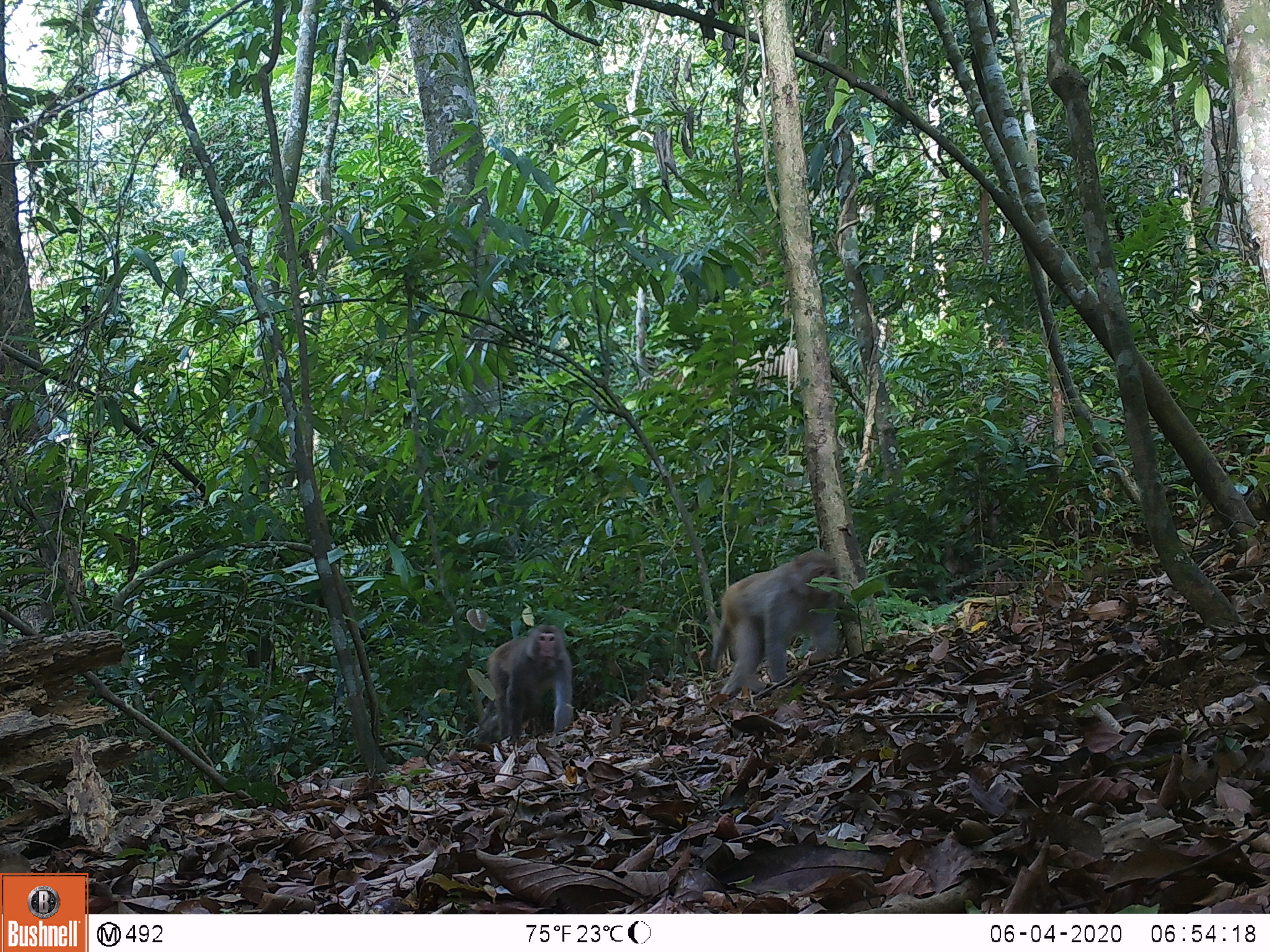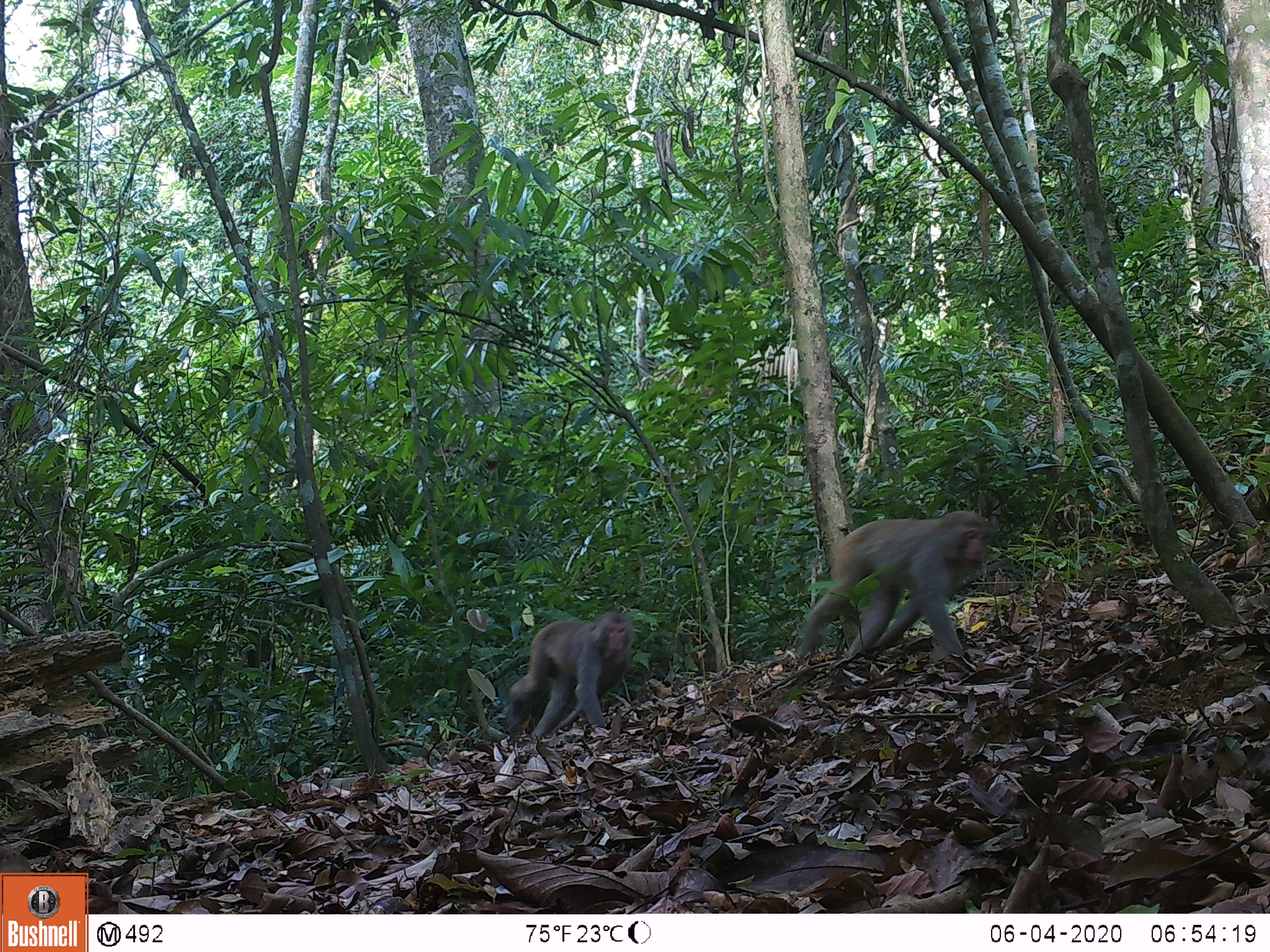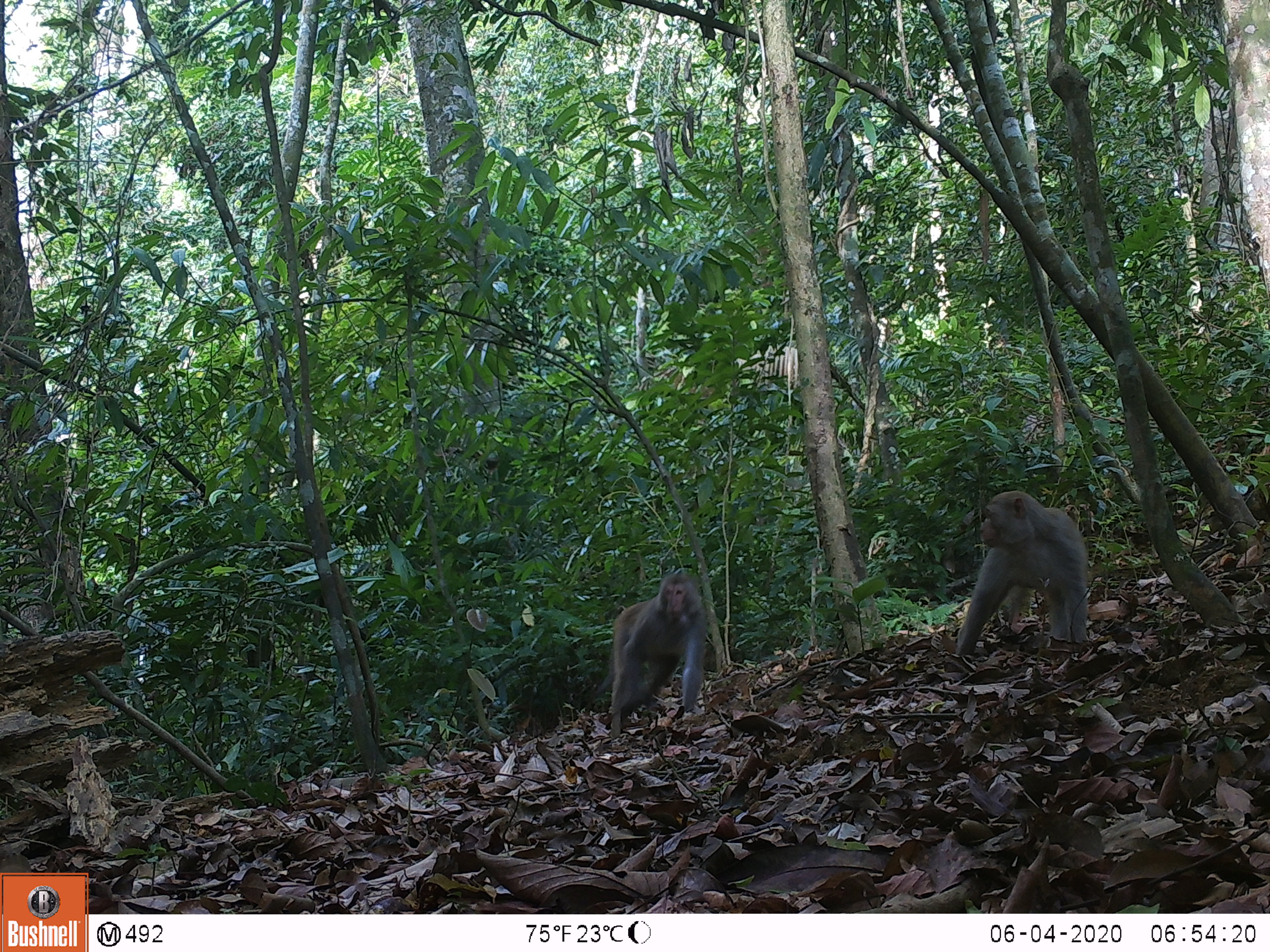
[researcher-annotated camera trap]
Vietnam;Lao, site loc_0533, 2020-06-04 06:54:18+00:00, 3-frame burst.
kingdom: Animalia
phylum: Chordata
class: Mammalia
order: Primates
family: Cercopithecidae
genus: Macaca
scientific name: Macaca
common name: macaques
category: assam or rhesus macaque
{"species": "assam or rhesus macaque (macaques) (Macaca)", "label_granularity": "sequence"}